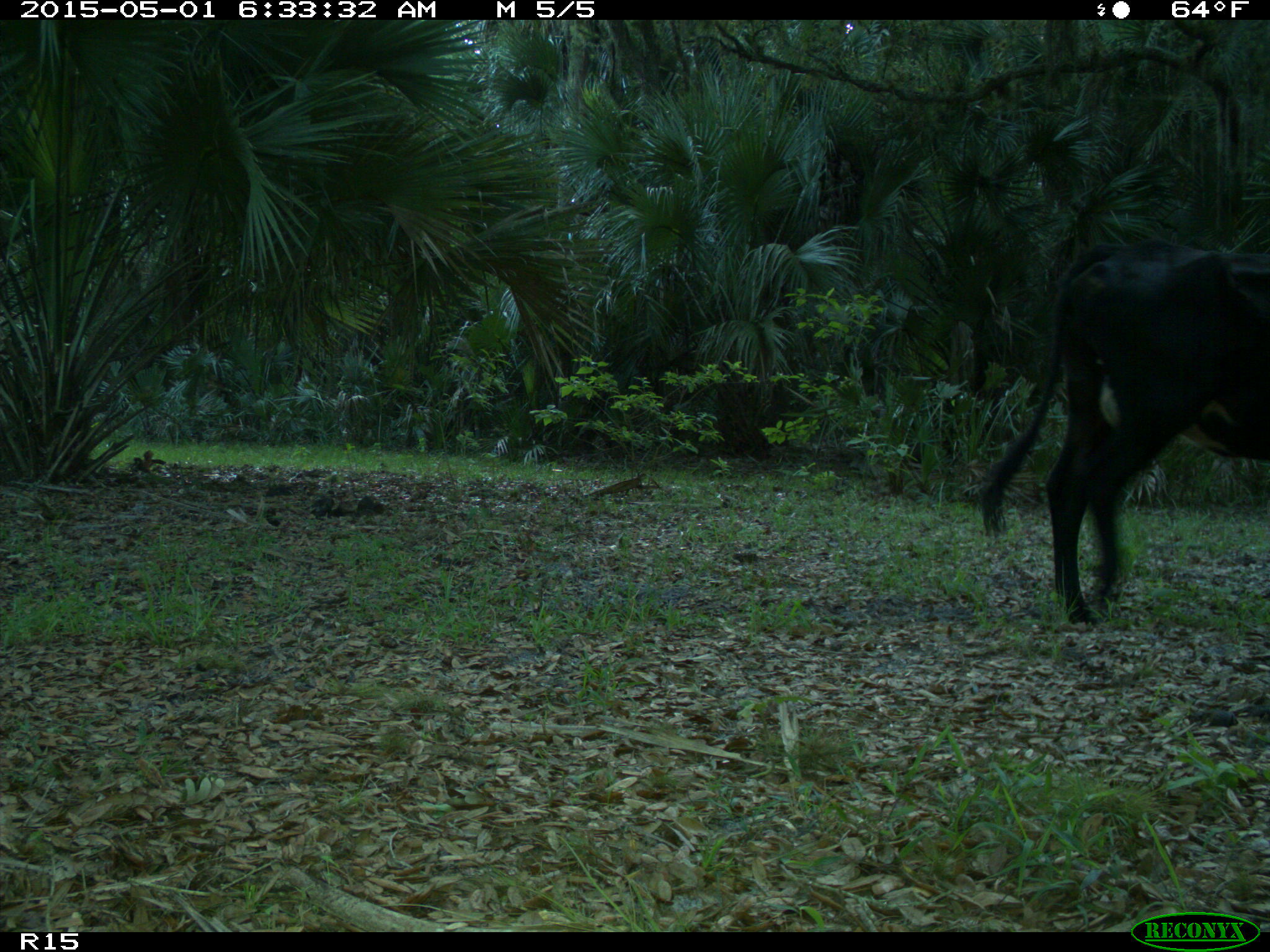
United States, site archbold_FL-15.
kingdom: Animalia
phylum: Chordata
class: Mammalia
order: Artiodactyla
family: Bovidae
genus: Bos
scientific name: Bos taurus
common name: domestic cow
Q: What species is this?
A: Bos taurus (domestic cow).